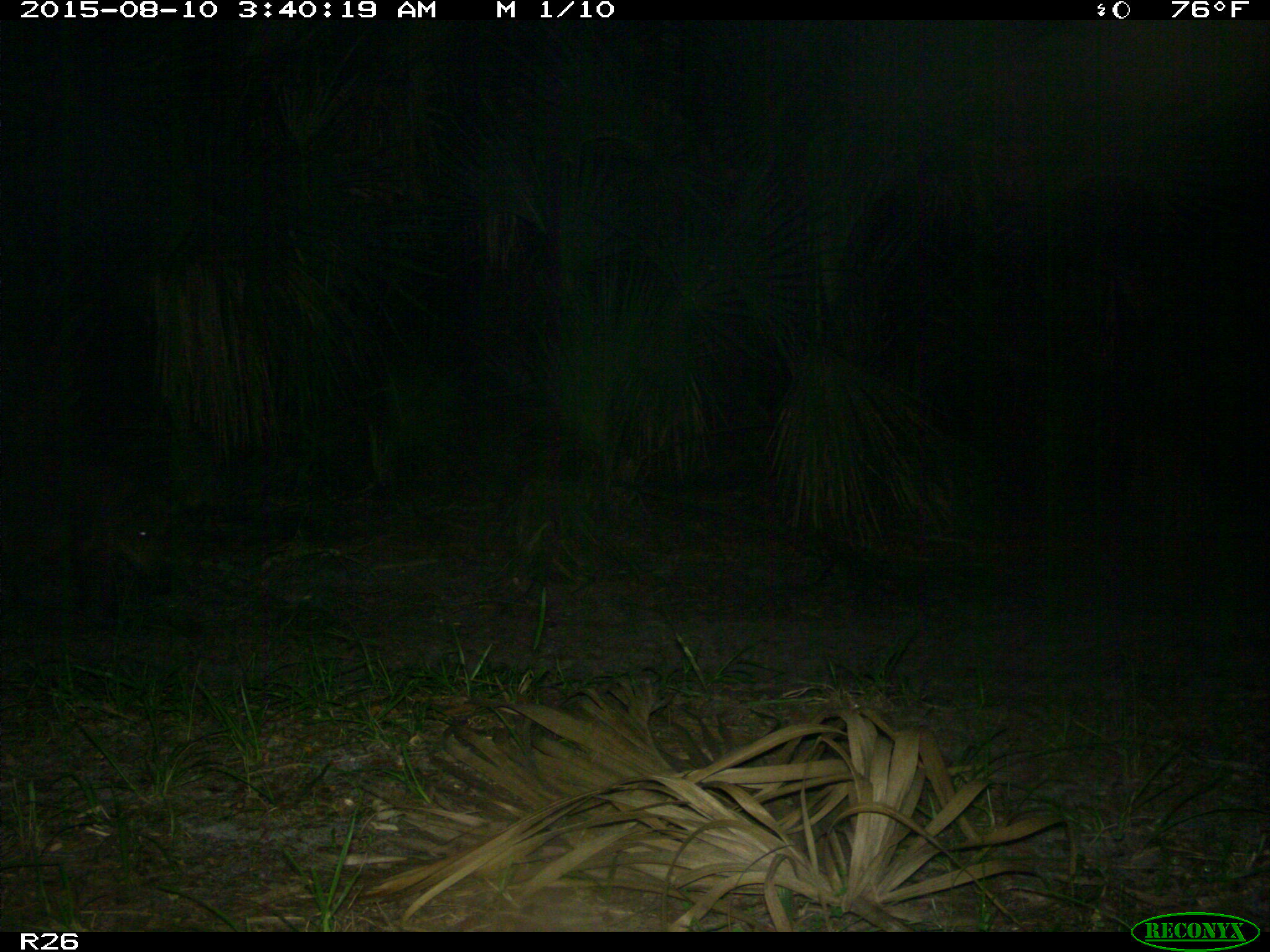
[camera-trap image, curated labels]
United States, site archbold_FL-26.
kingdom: Animalia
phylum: Chordata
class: Mammalia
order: Artiodactyla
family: Suidae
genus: Sus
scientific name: Sus scrofa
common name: wild boar